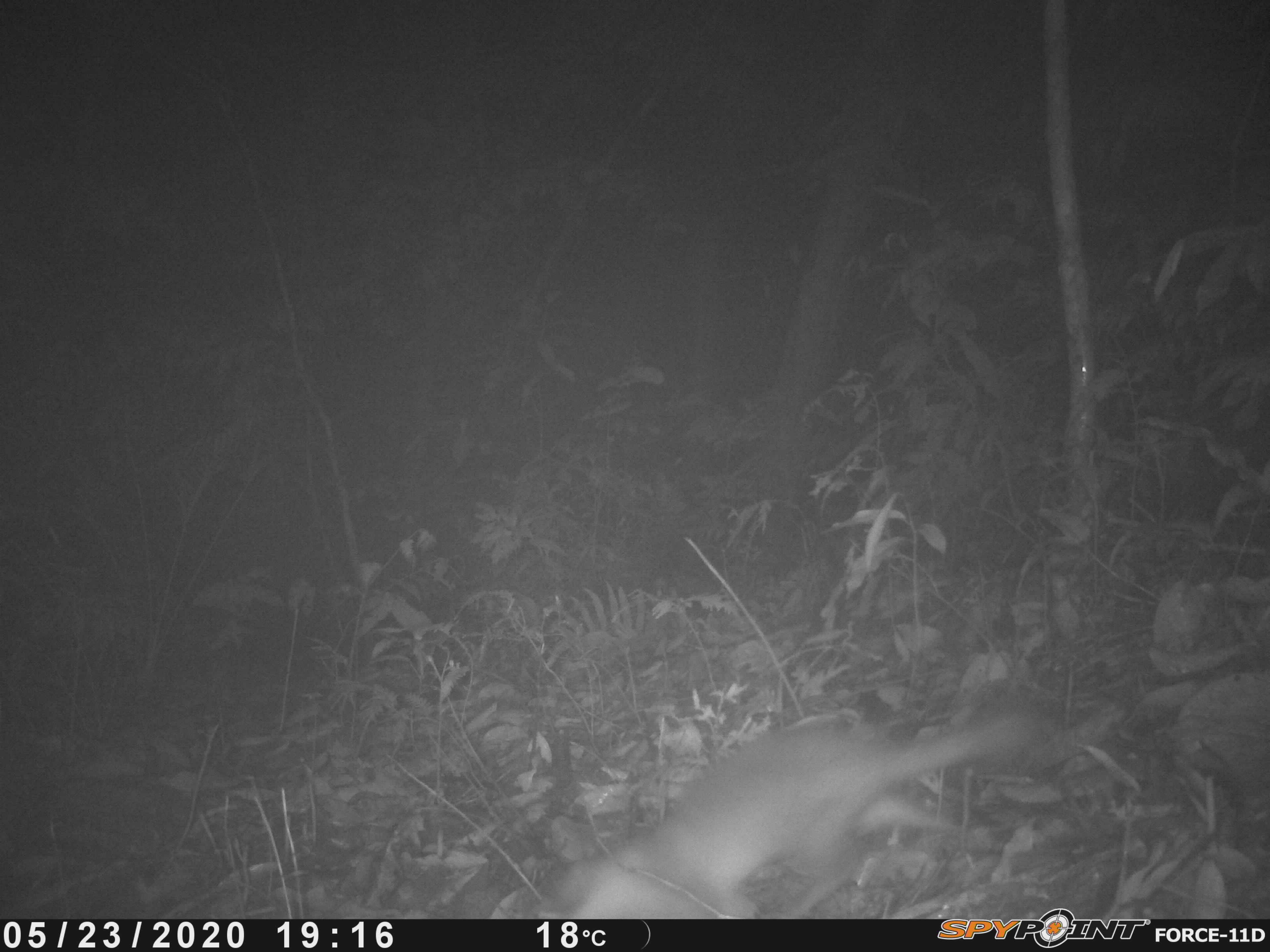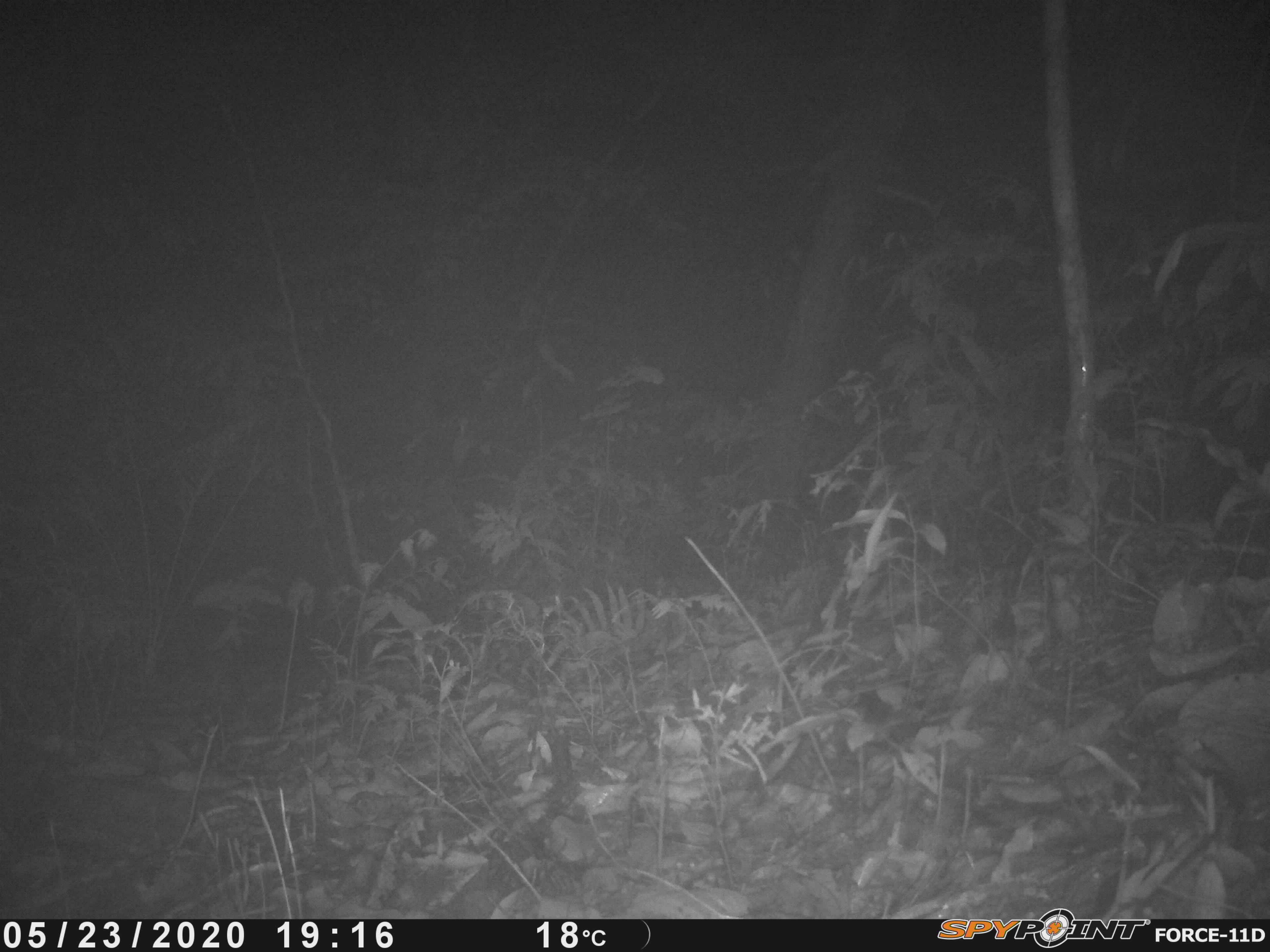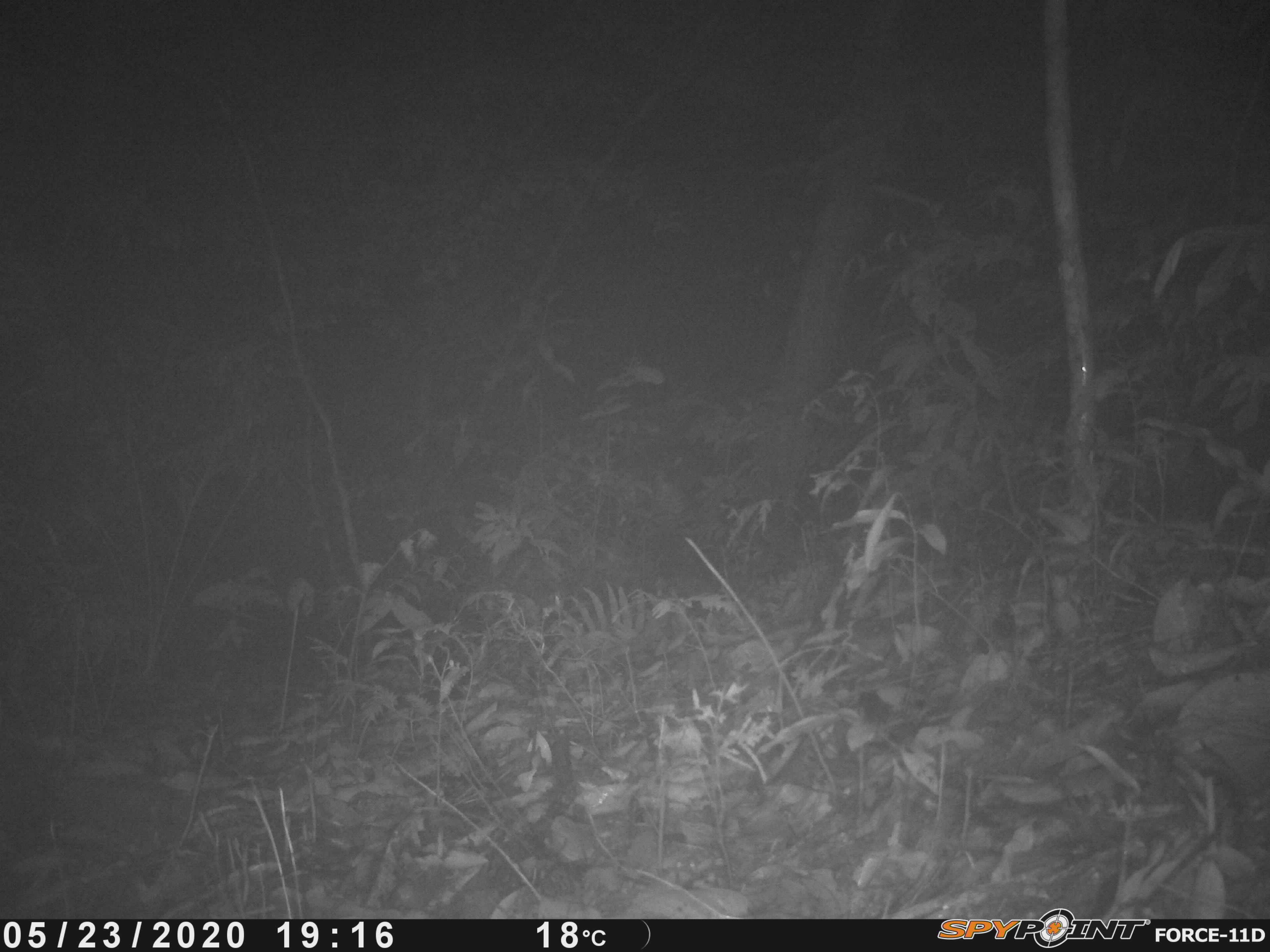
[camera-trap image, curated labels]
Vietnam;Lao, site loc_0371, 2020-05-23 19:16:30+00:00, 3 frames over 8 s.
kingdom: Animalia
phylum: Chordata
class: Mammalia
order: Carnivora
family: Mustelidae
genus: Melogale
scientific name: Melogale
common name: ferret badger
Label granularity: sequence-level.